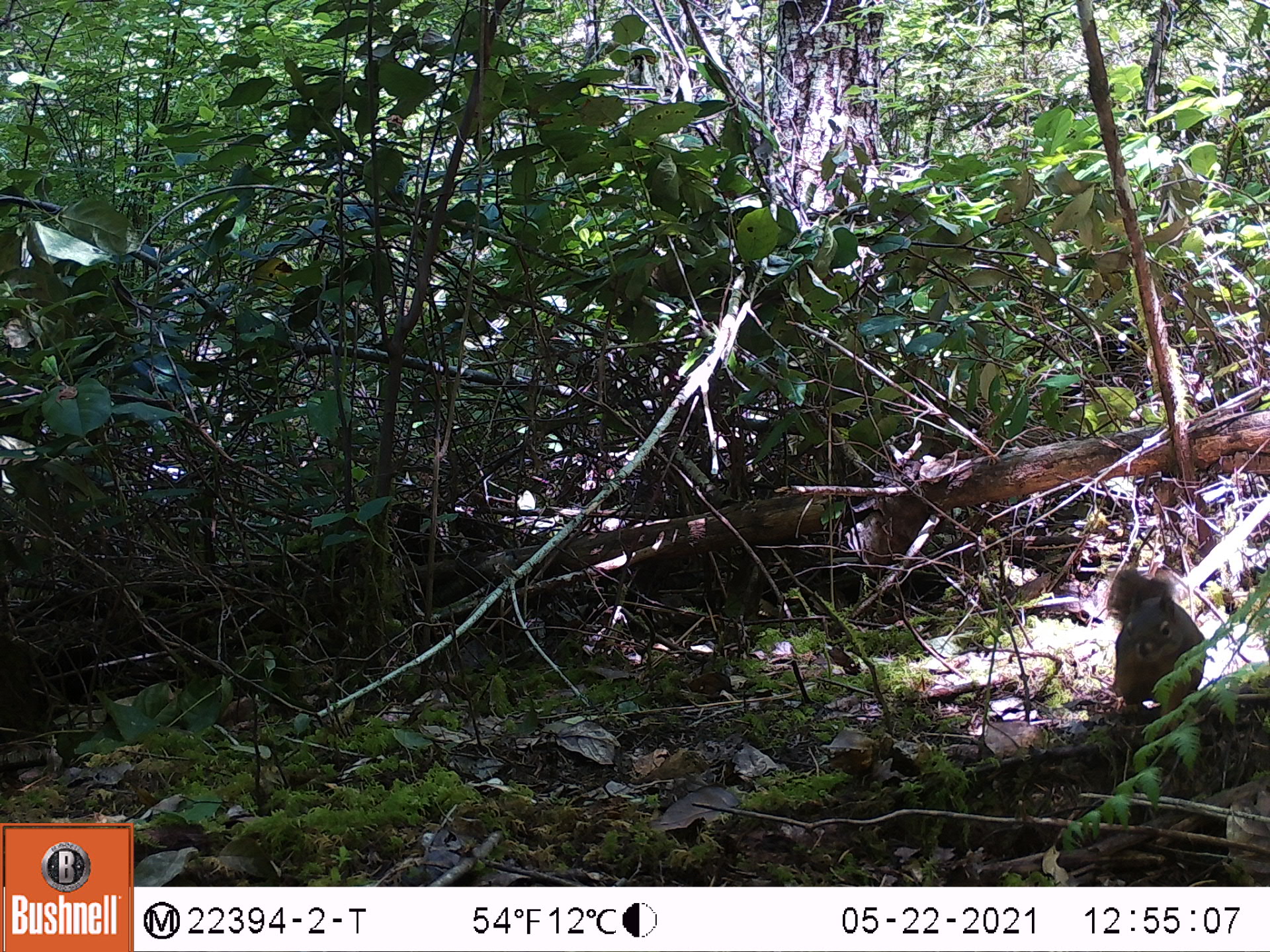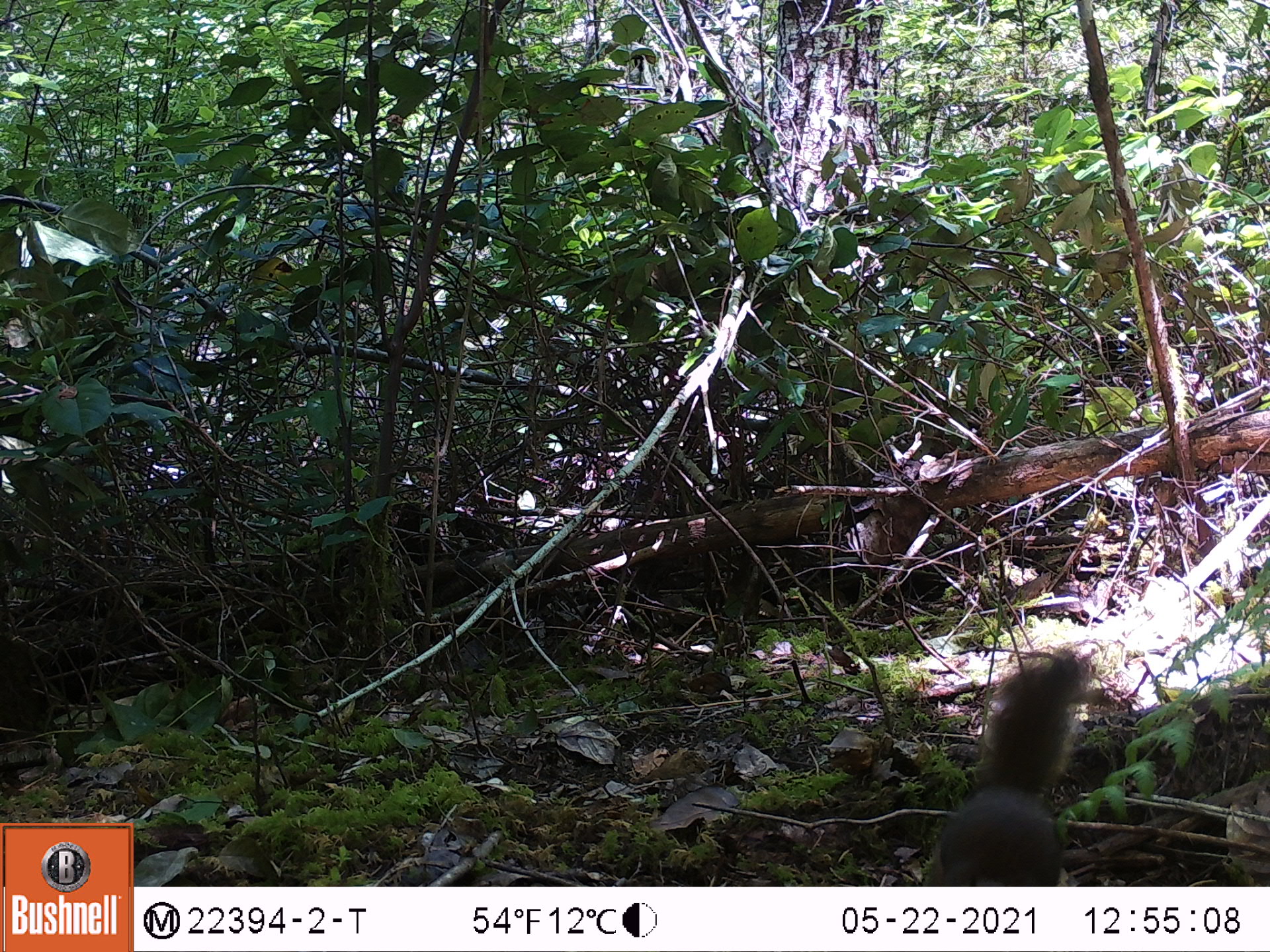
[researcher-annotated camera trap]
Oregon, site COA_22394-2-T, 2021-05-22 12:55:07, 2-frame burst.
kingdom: Animalia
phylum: Chordata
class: Mammalia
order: Rodentia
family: Sciuridae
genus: Tamiasciurus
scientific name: Tamiasciurus douglasii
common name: douglas squirrel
Douglas squirrel (Tamiasciurus douglasii).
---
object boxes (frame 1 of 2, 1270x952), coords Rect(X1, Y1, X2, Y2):
douglas squirrel: Rect(1074, 552, 1238, 751)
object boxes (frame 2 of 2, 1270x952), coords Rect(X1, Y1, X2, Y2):
douglas squirrel: Rect(896, 633, 1138, 885)